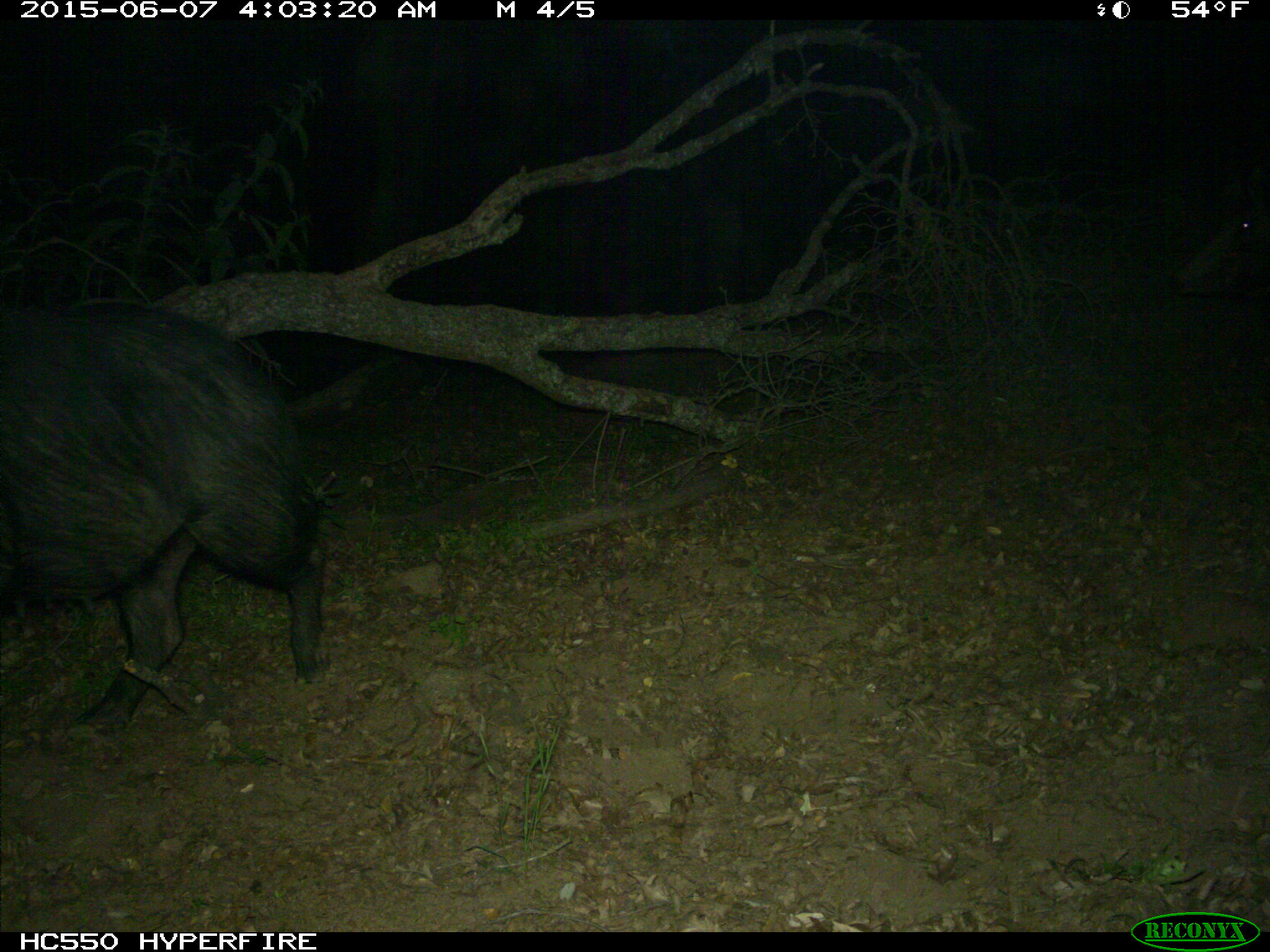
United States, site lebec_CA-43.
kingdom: Animalia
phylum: Chordata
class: Mammalia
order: Artiodactyla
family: Suidae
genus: Sus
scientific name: Sus scrofa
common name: wild boar